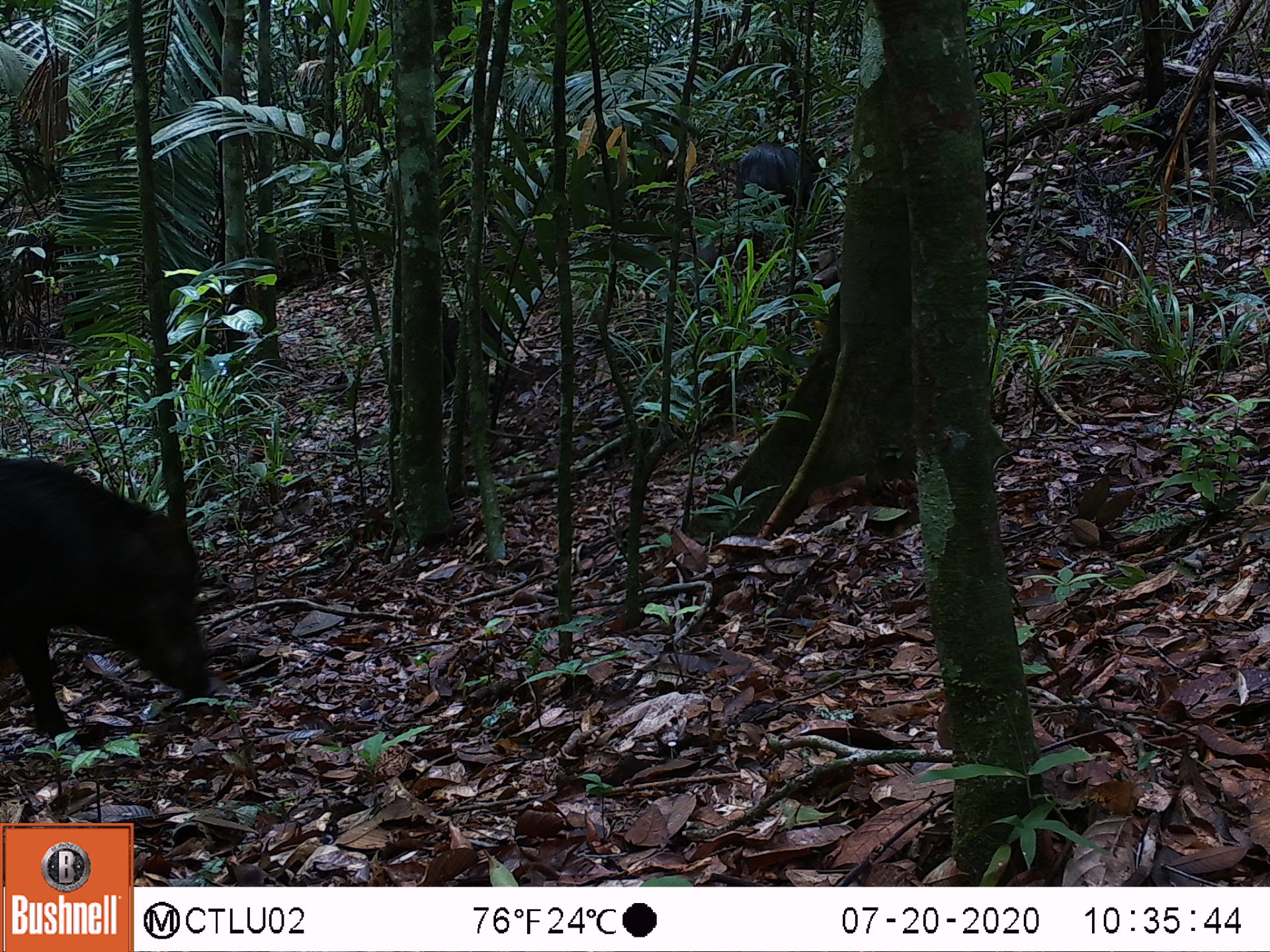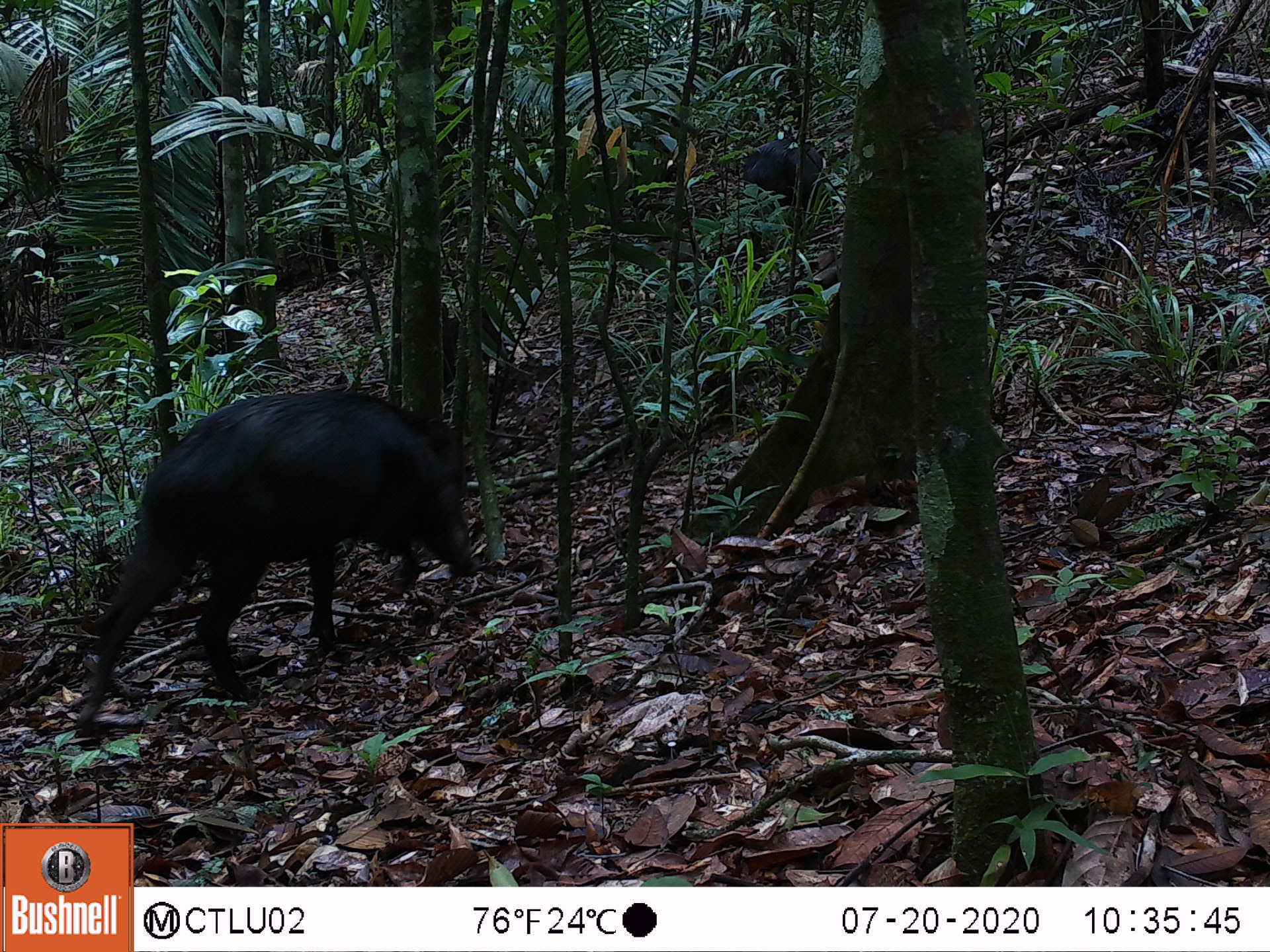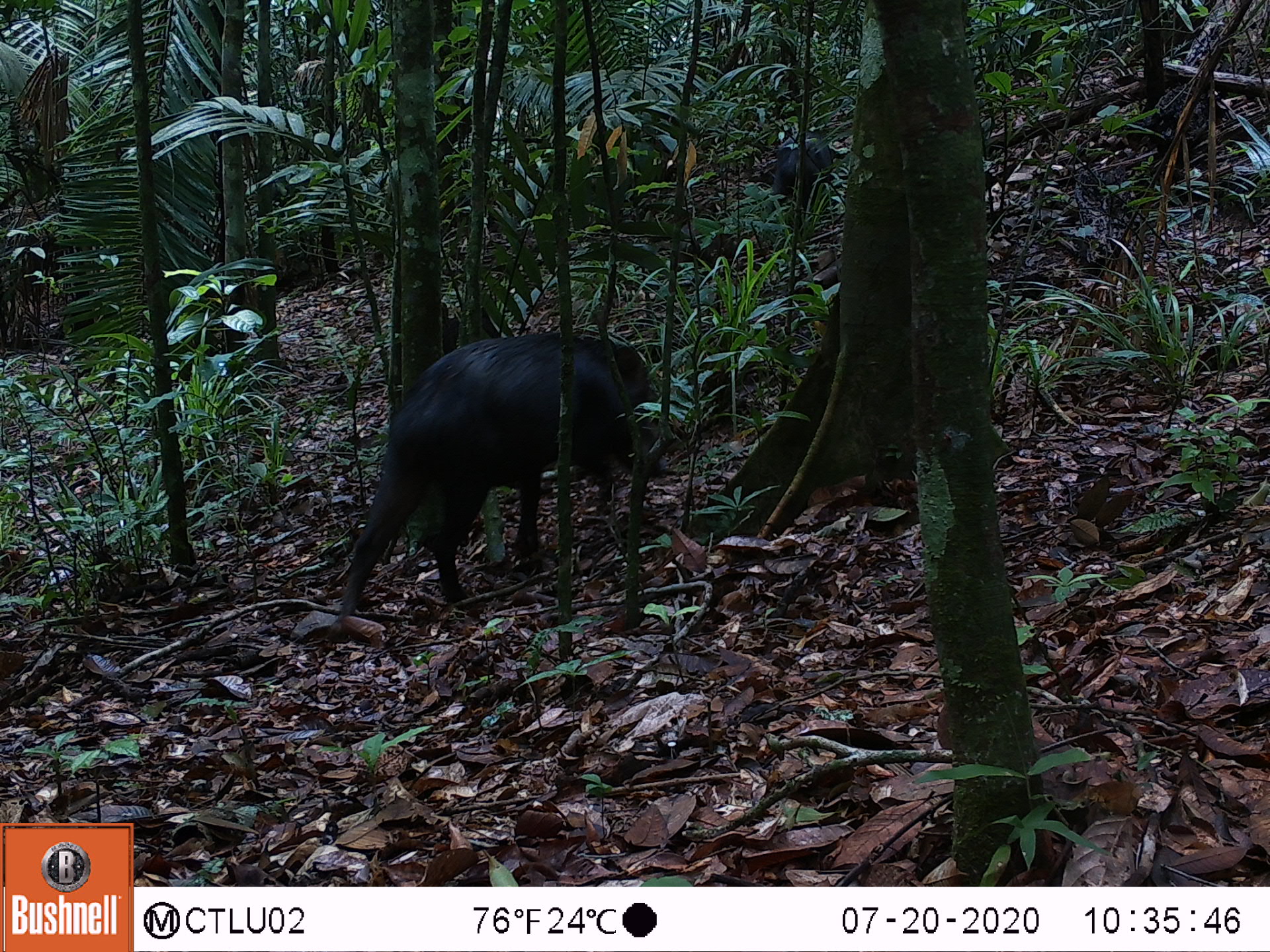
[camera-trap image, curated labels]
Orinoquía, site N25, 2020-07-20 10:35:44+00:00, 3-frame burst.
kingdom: Animalia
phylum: Chordata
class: Mammalia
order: Artiodactyla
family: Tayassuidae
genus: Tayassu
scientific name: Tayassu pecari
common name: white-lipped peccary